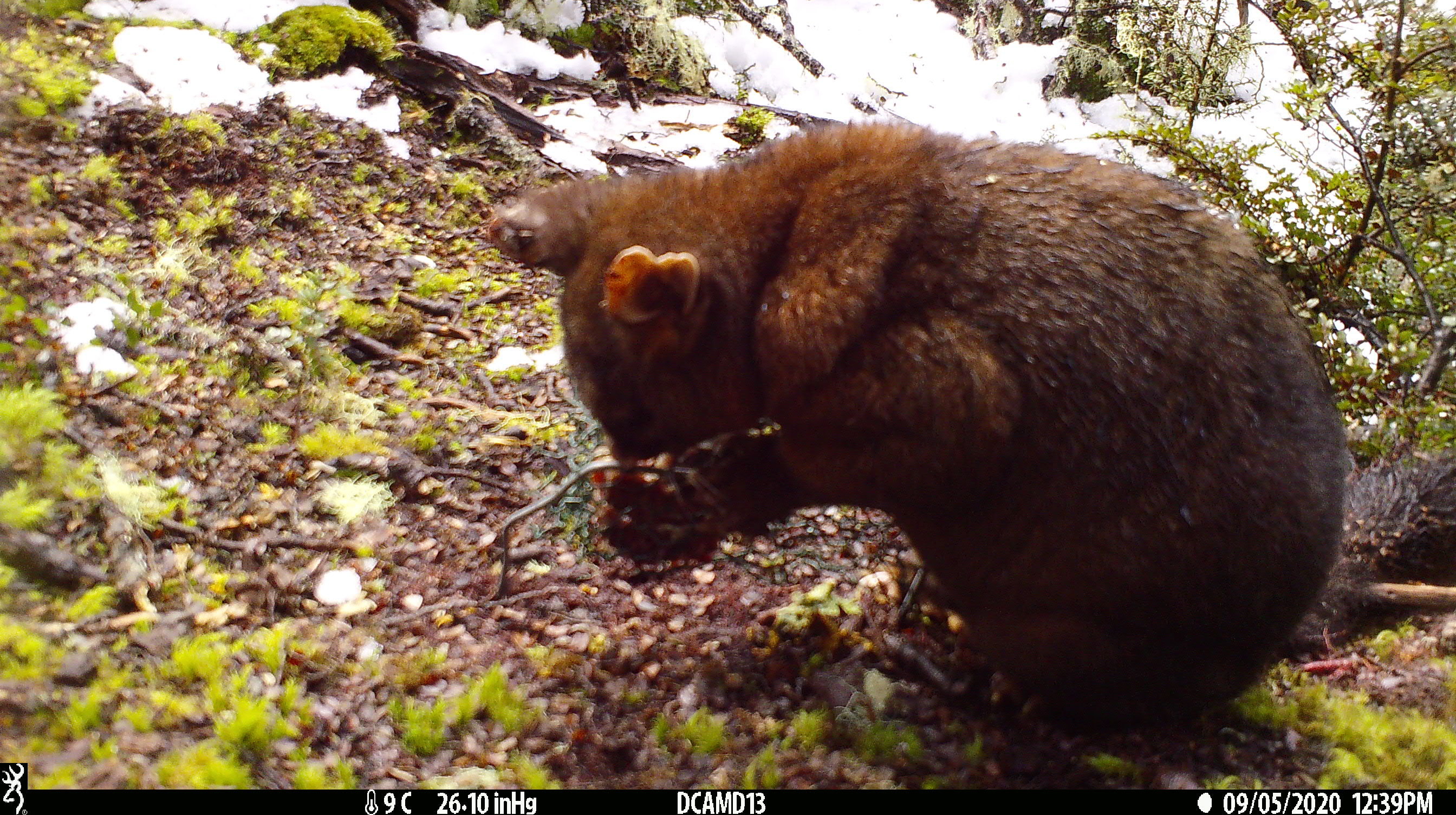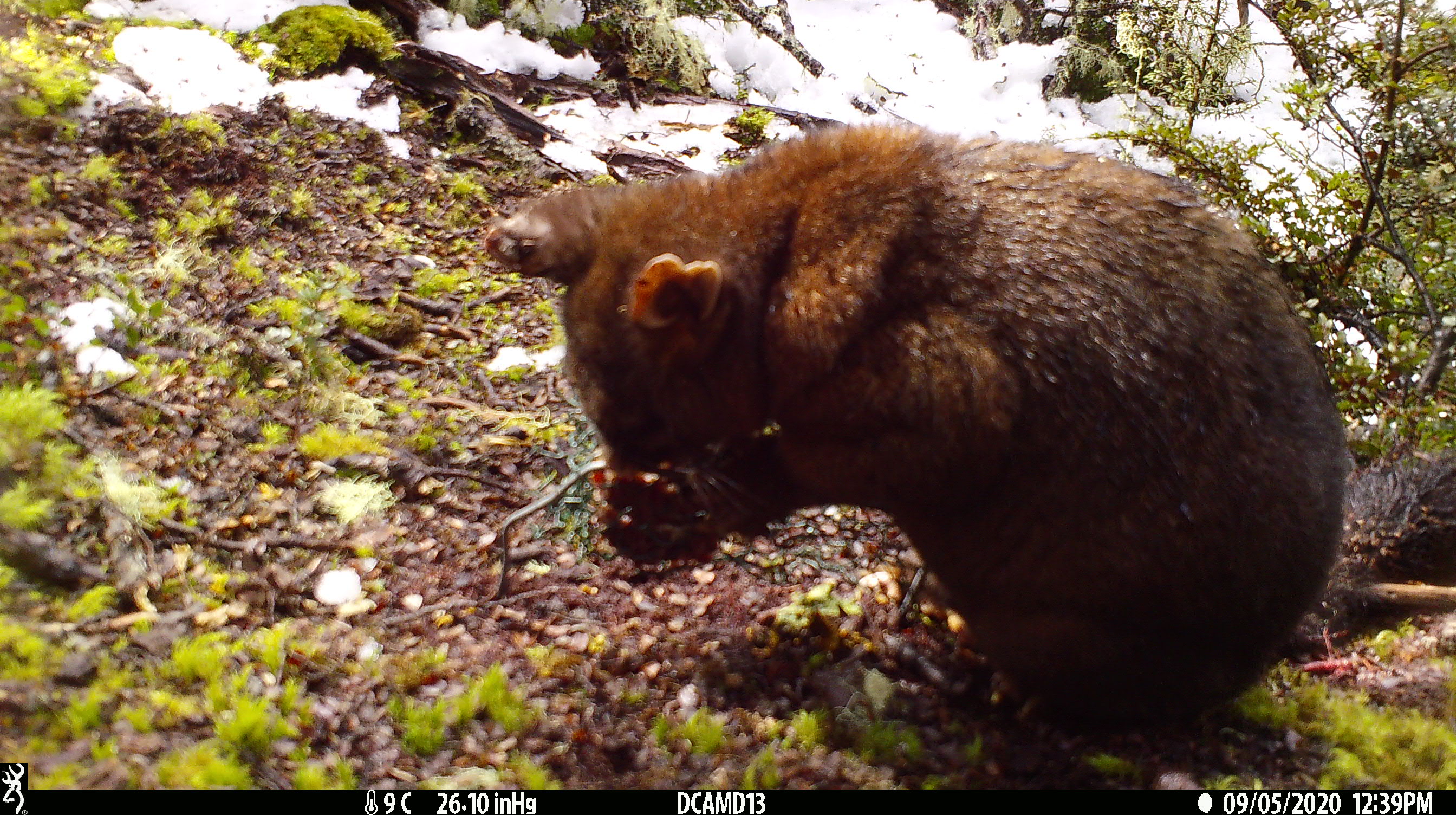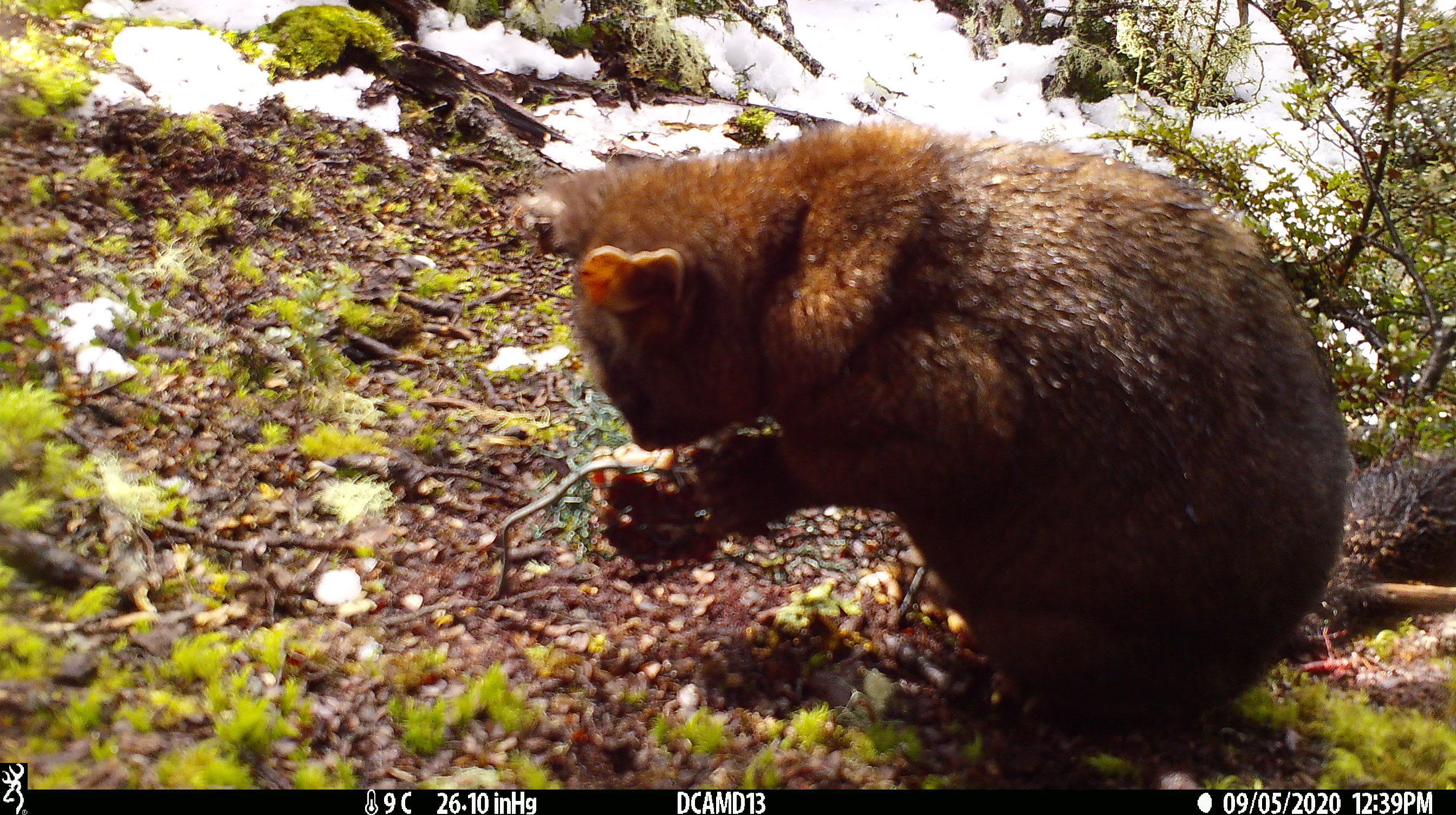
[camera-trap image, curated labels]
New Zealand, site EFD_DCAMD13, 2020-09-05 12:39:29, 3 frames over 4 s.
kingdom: Animalia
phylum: Chordata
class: Mammalia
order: Diprotodontia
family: Phalangeridae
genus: Trichosurus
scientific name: Trichosurus vulpecula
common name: common brushtail possum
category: possum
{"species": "possum (common brushtail possum) (Trichosurus vulpecula)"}